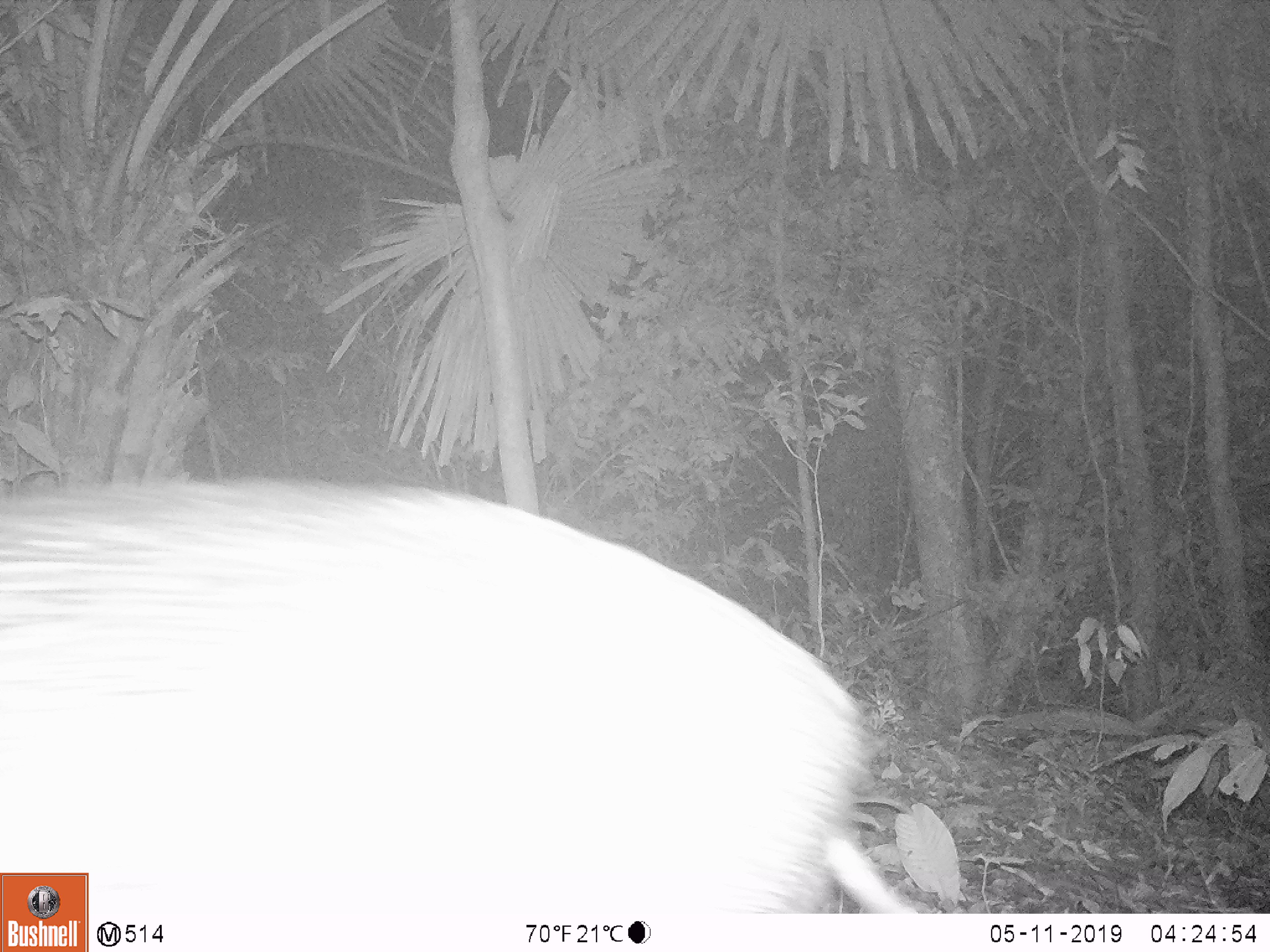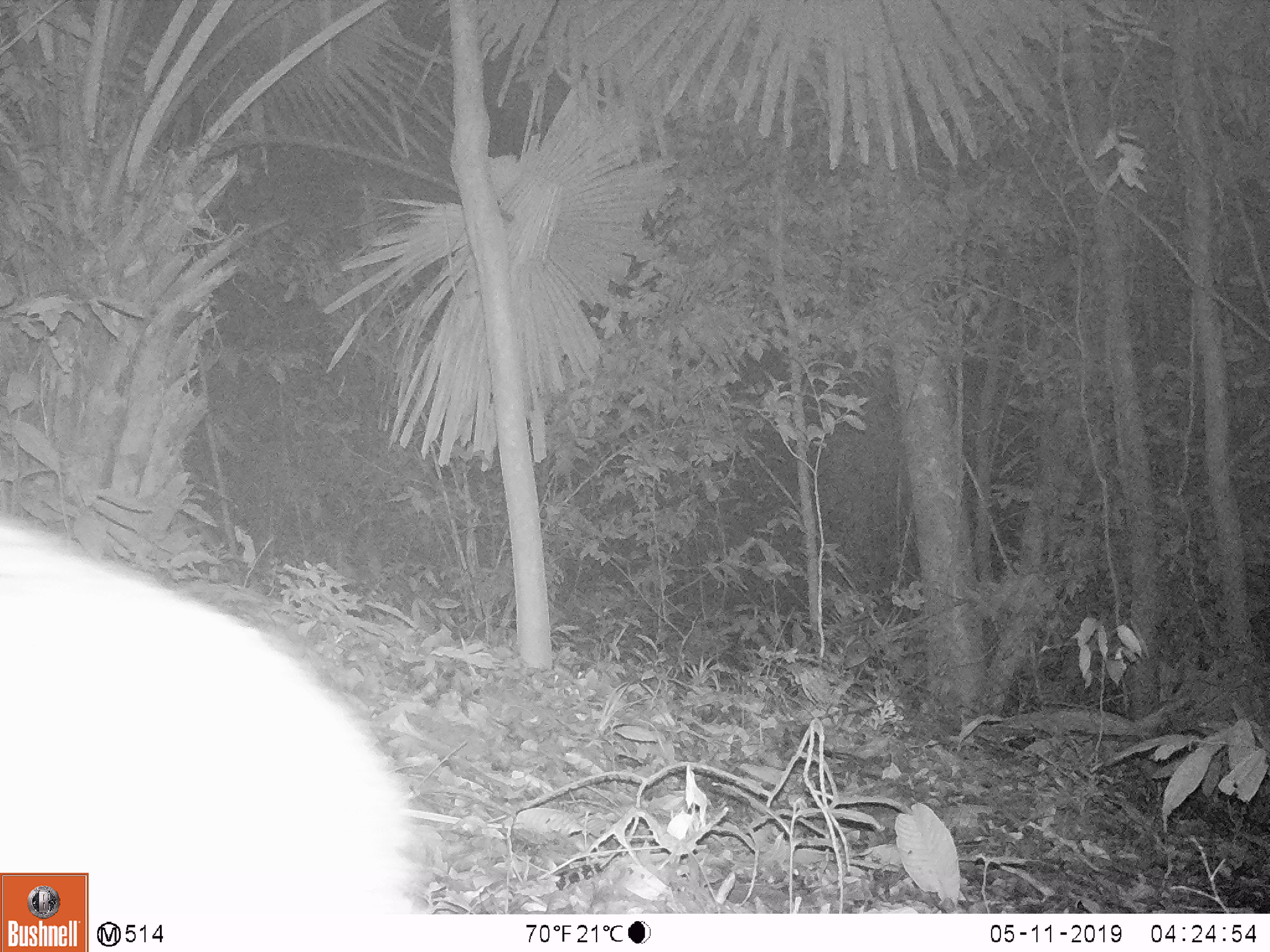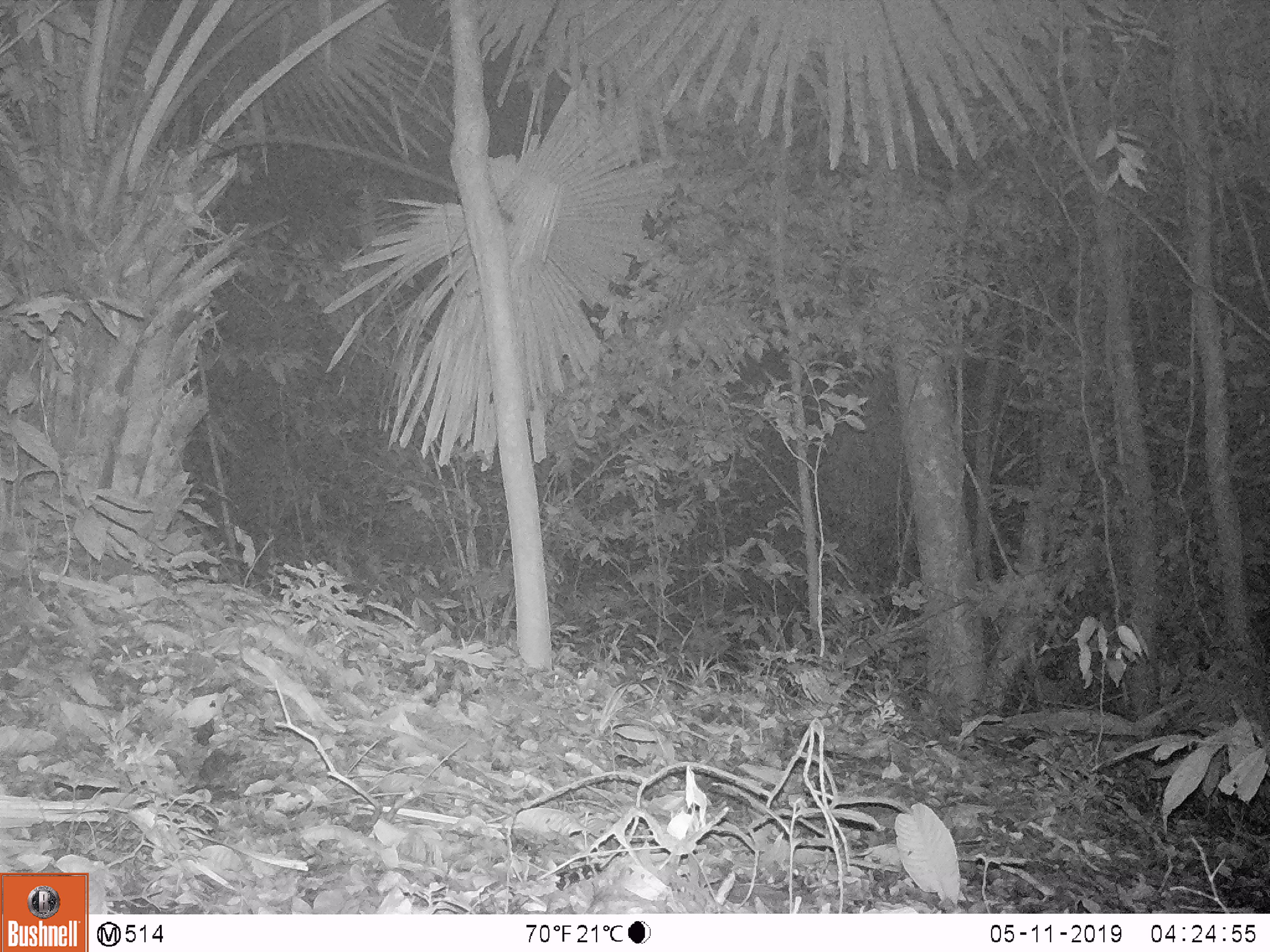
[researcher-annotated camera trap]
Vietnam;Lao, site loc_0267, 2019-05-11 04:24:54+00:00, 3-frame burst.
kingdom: Animalia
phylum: Chordata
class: Mammalia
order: Artiodactyla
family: Suidae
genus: Sus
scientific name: Sus scrofa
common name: eurasian wild pig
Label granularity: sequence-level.